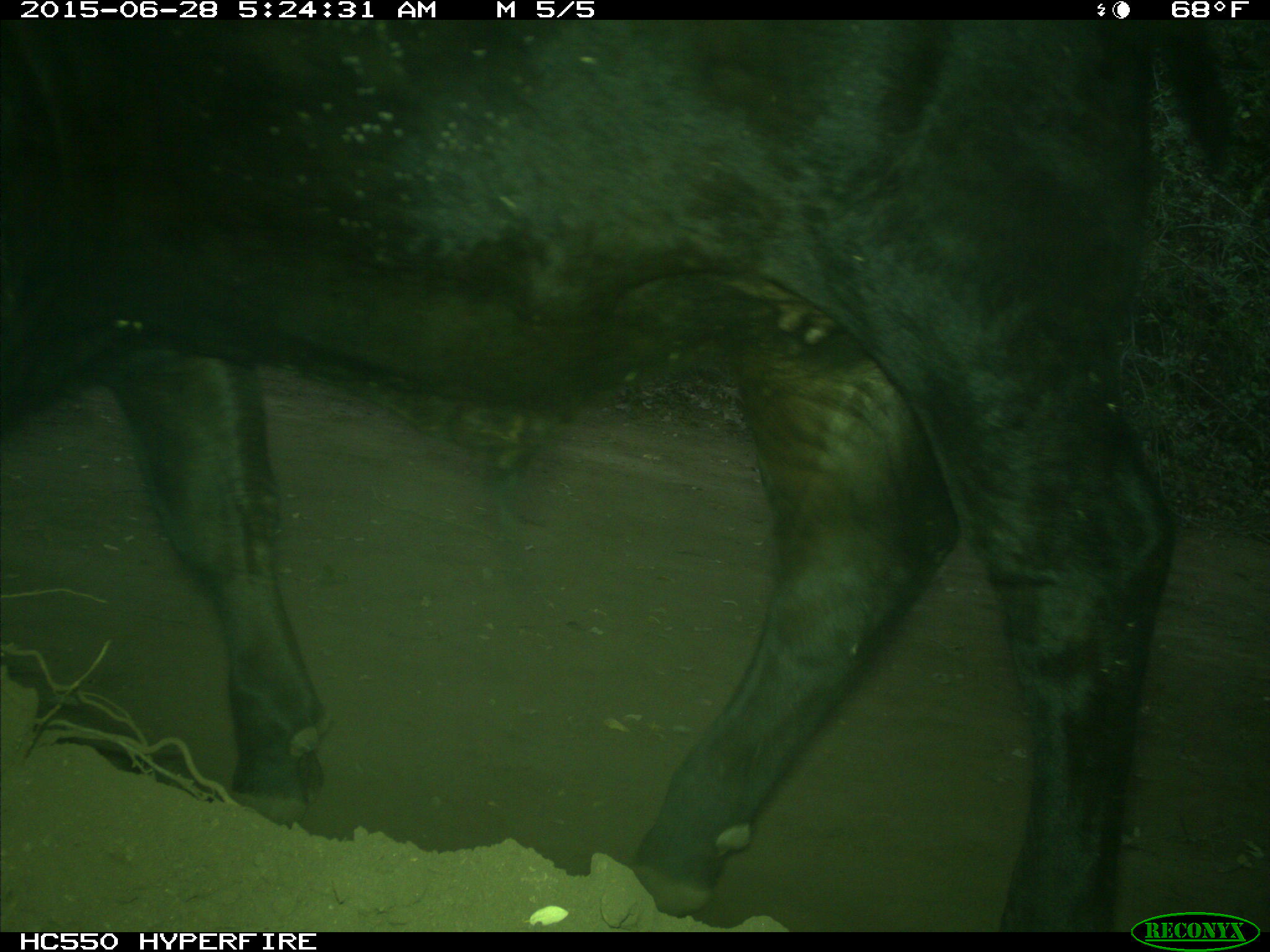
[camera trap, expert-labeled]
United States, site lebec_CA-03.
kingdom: Animalia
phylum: Chordata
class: Mammalia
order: Artiodactyla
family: Bovidae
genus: Bos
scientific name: Bos taurus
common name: domestic cow